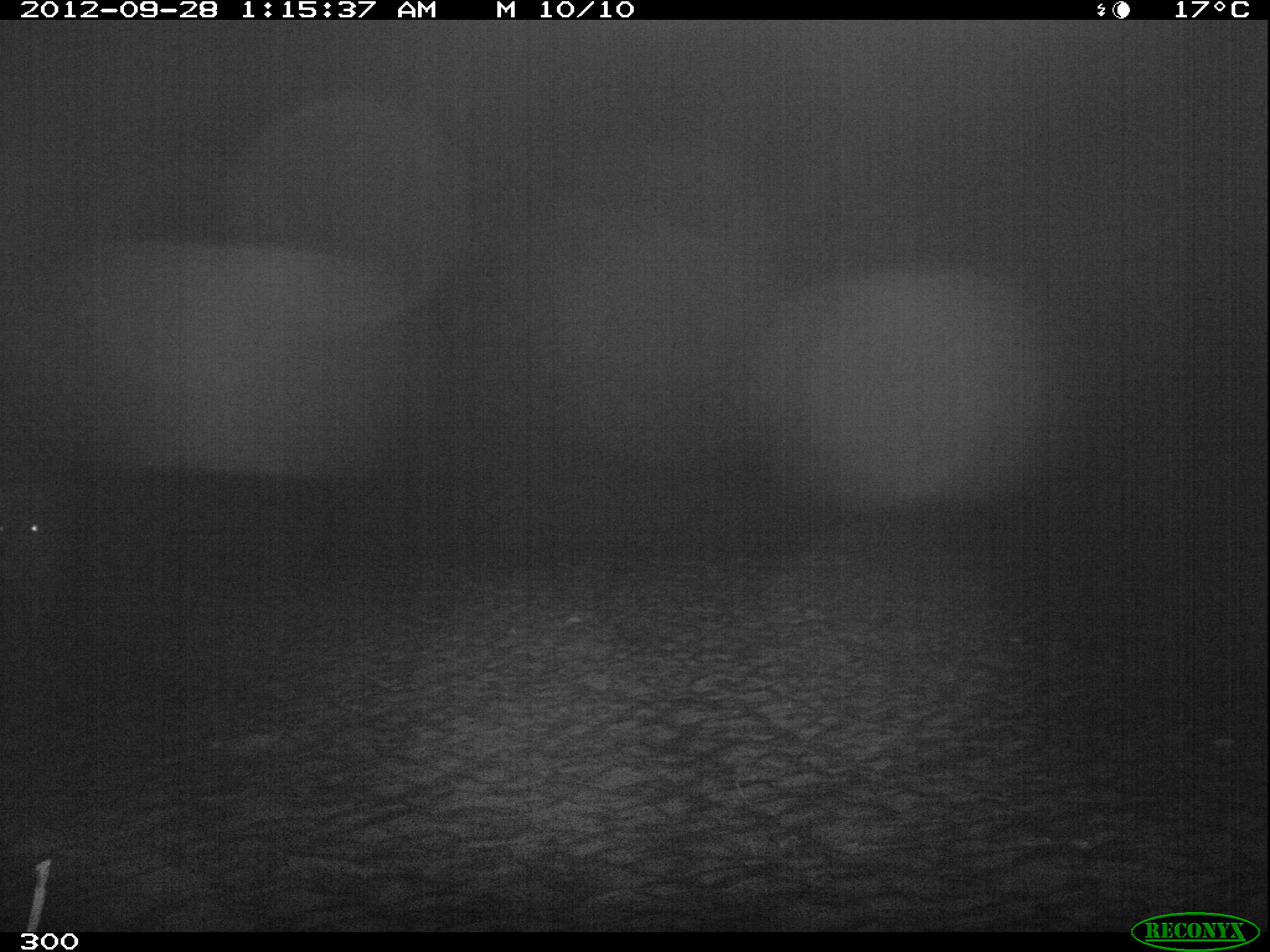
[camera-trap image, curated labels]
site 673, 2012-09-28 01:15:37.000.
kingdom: Animalia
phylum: Chordata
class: Mammalia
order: Perissodactyla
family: Tapiridae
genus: Tapirus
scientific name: Tapirus terrestris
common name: south american tapir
Tapirus terrestris (south american tapir).